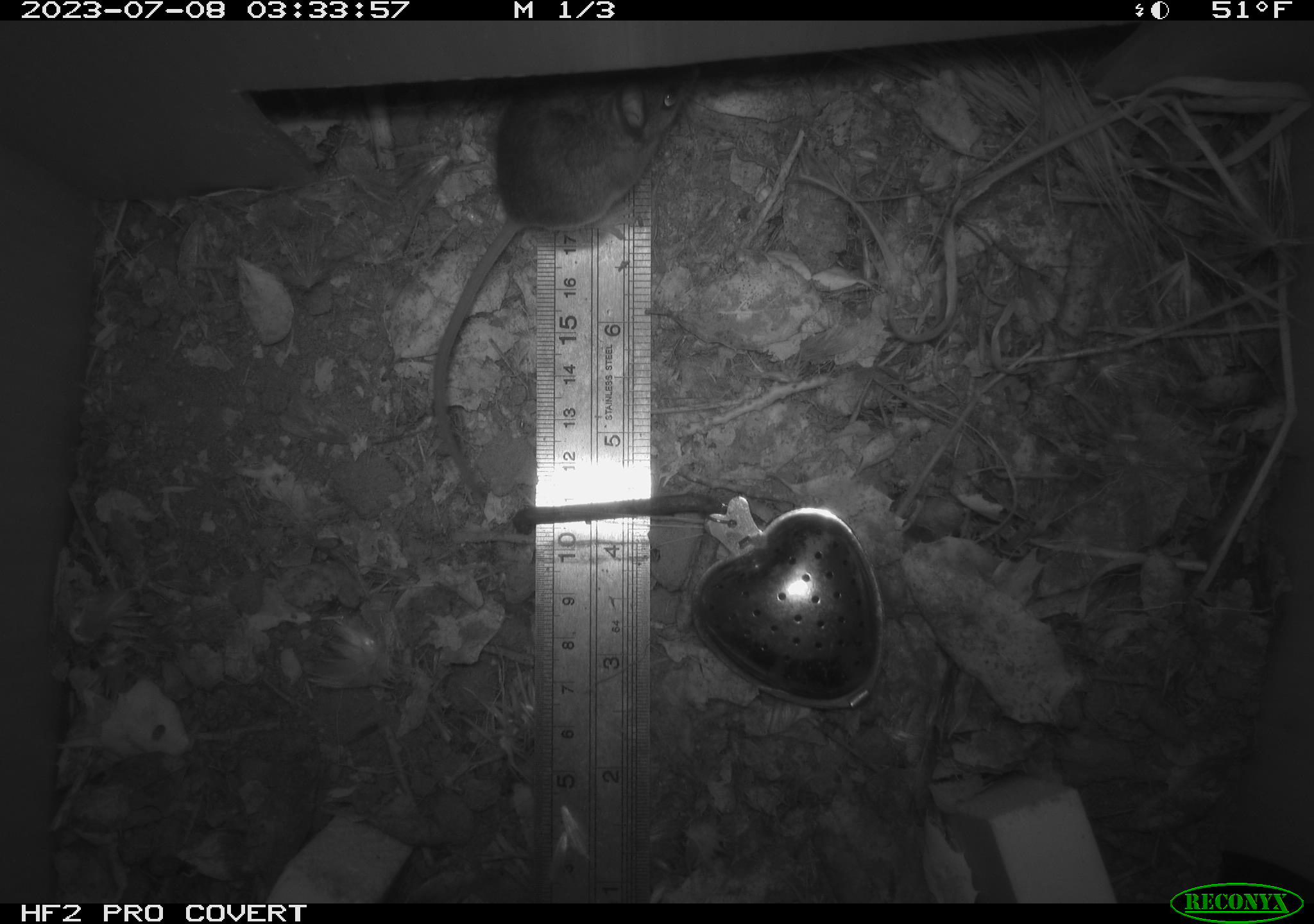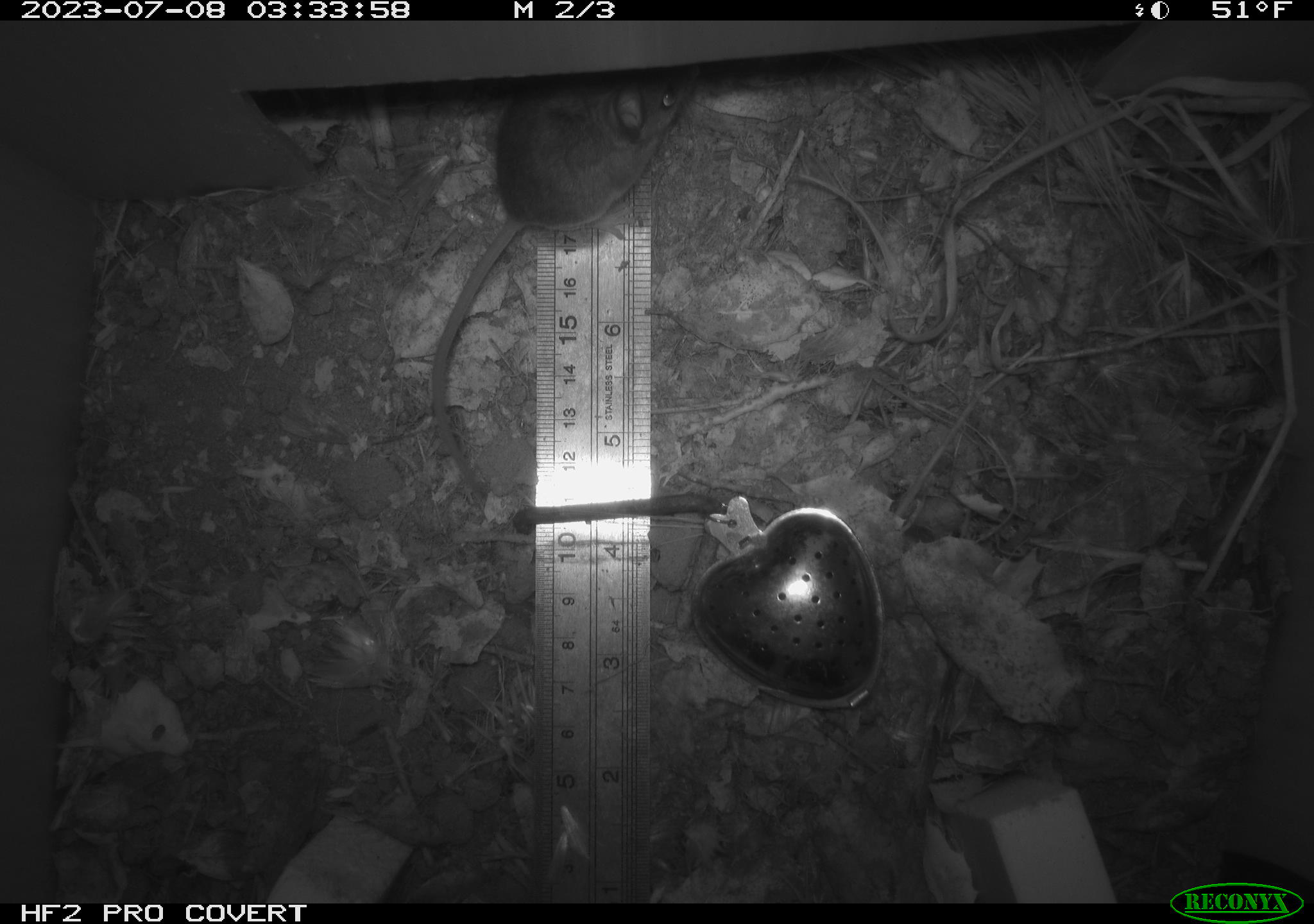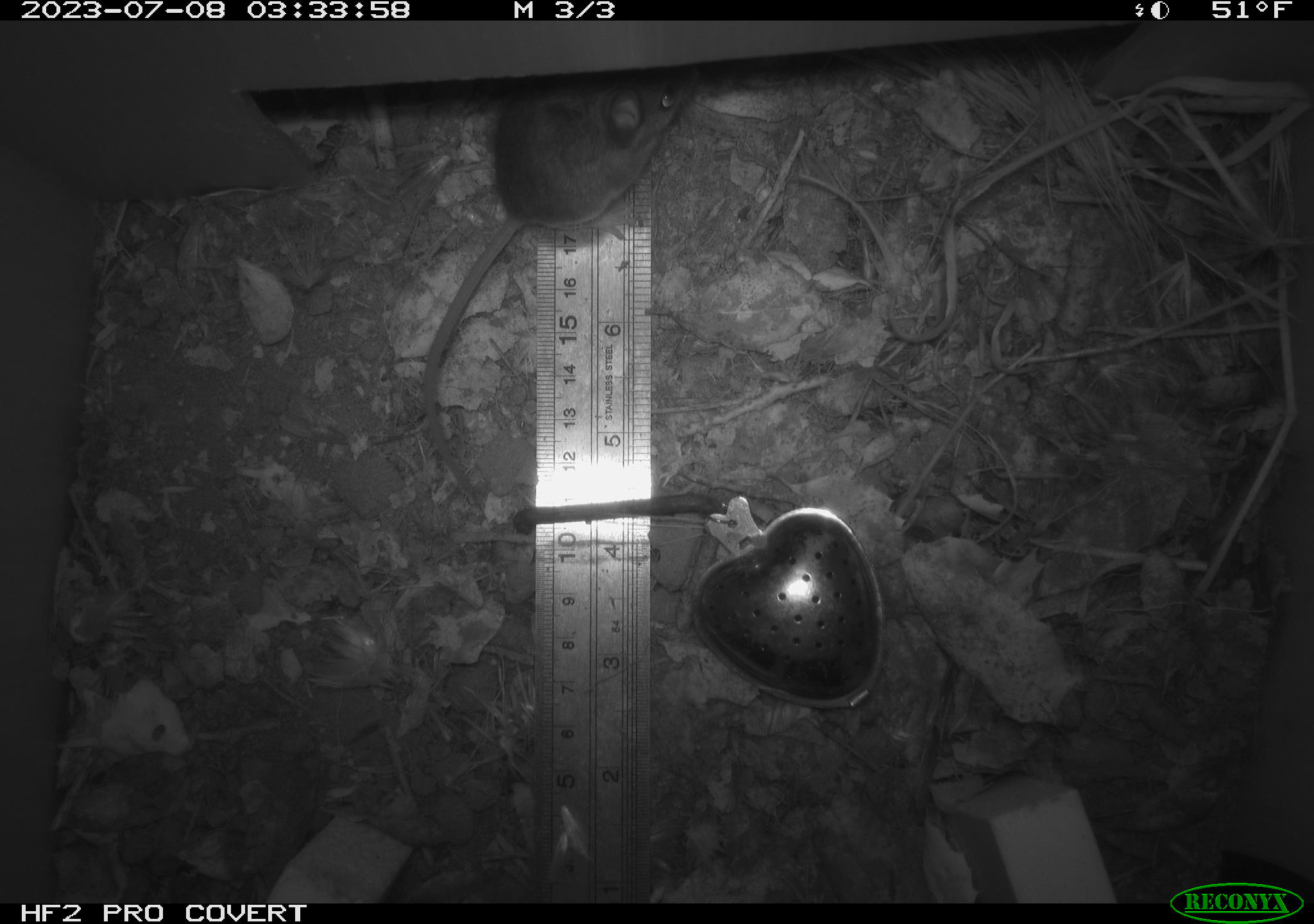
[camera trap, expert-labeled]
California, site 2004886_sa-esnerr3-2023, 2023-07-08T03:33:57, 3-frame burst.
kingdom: Animalia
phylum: Chordata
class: Mammalia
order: Rodentia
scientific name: Rodentia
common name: mouse species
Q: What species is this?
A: Mouse species (Rodentia).